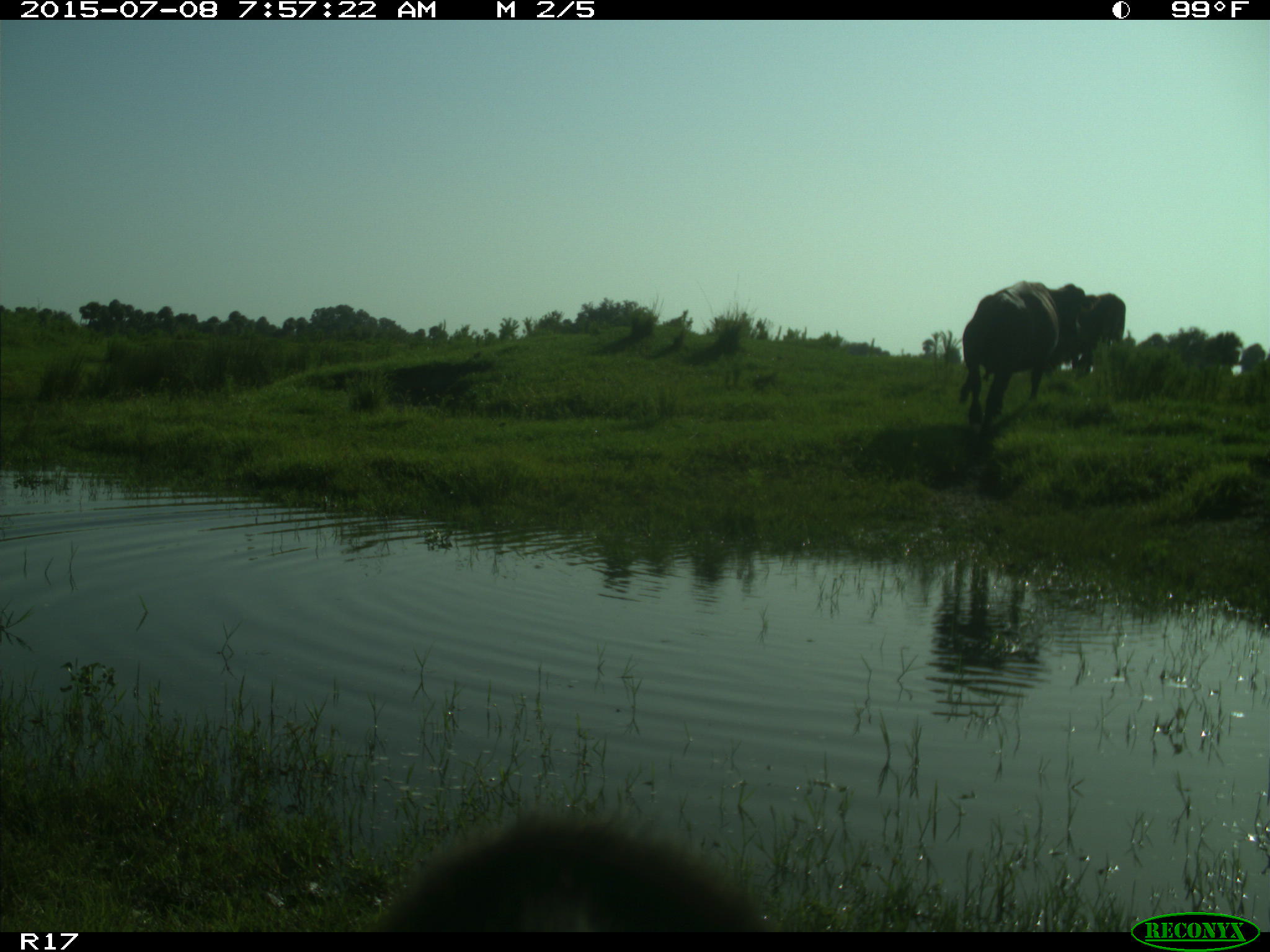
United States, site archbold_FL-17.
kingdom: Animalia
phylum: Chordata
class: Mammalia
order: Artiodactyla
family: Bovidae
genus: Bos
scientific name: Bos taurus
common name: domestic cow